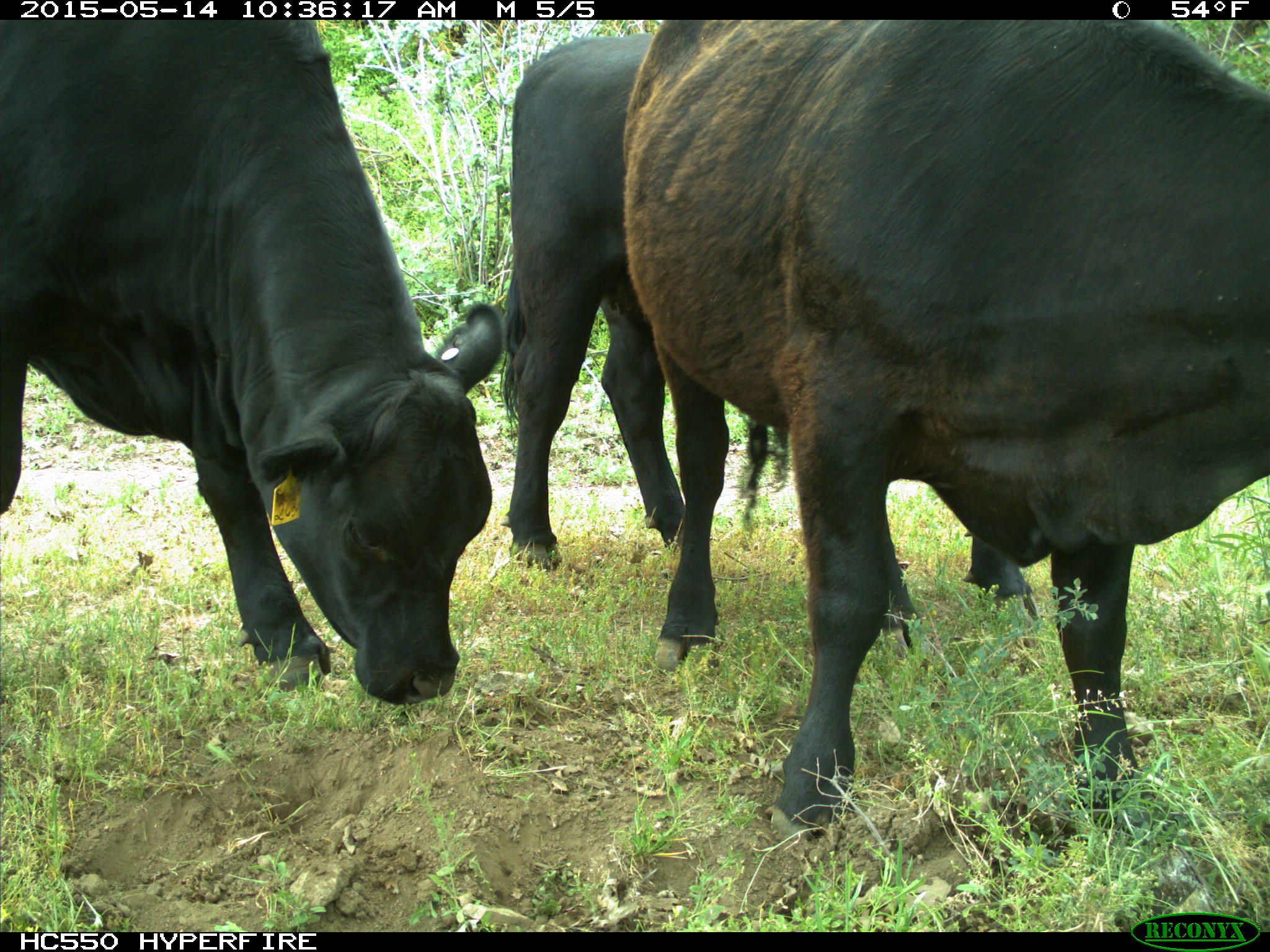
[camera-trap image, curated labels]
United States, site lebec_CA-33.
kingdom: Animalia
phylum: Chordata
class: Mammalia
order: Artiodactyla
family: Bovidae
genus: Bos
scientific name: Bos taurus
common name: domestic cow